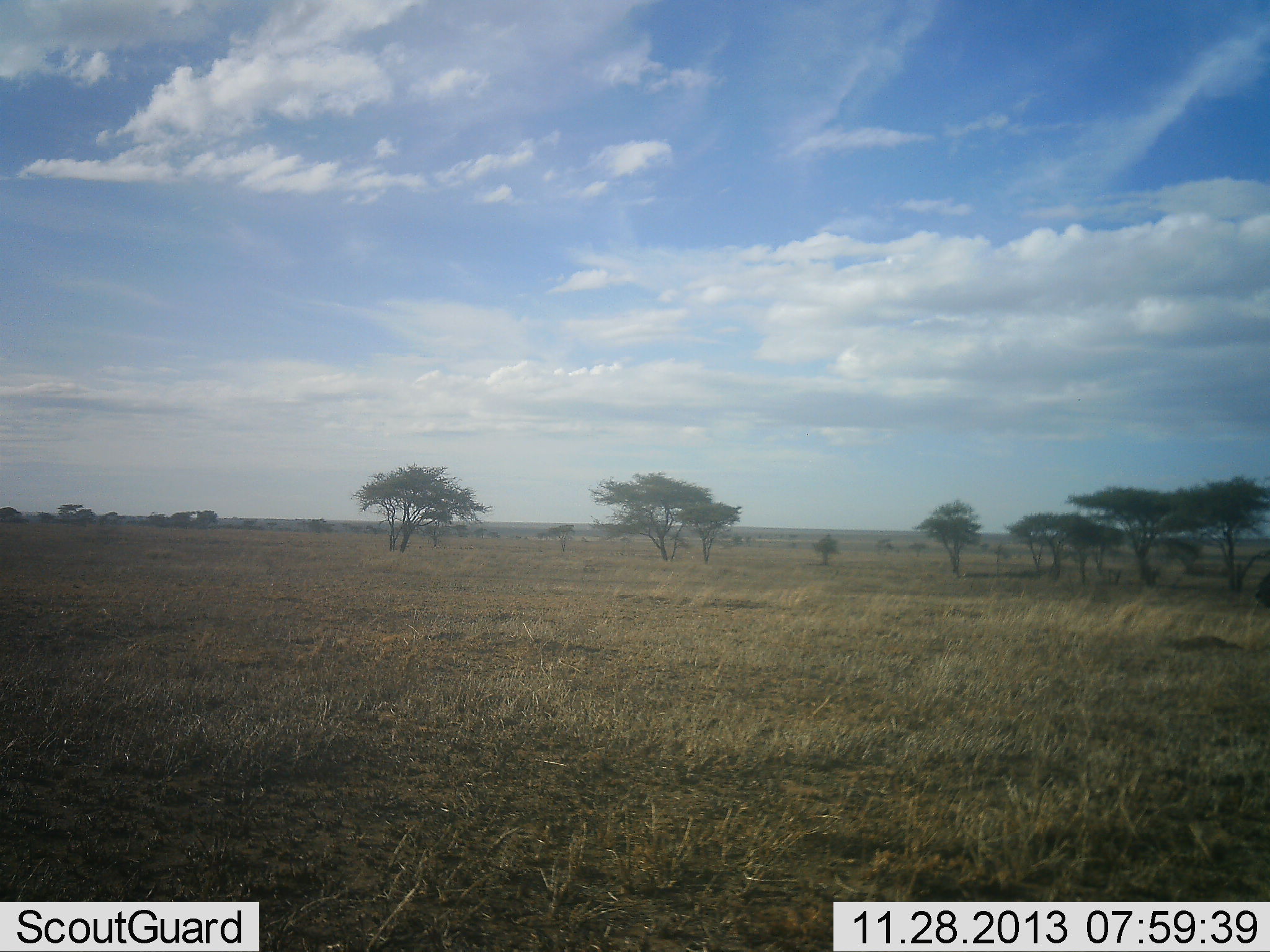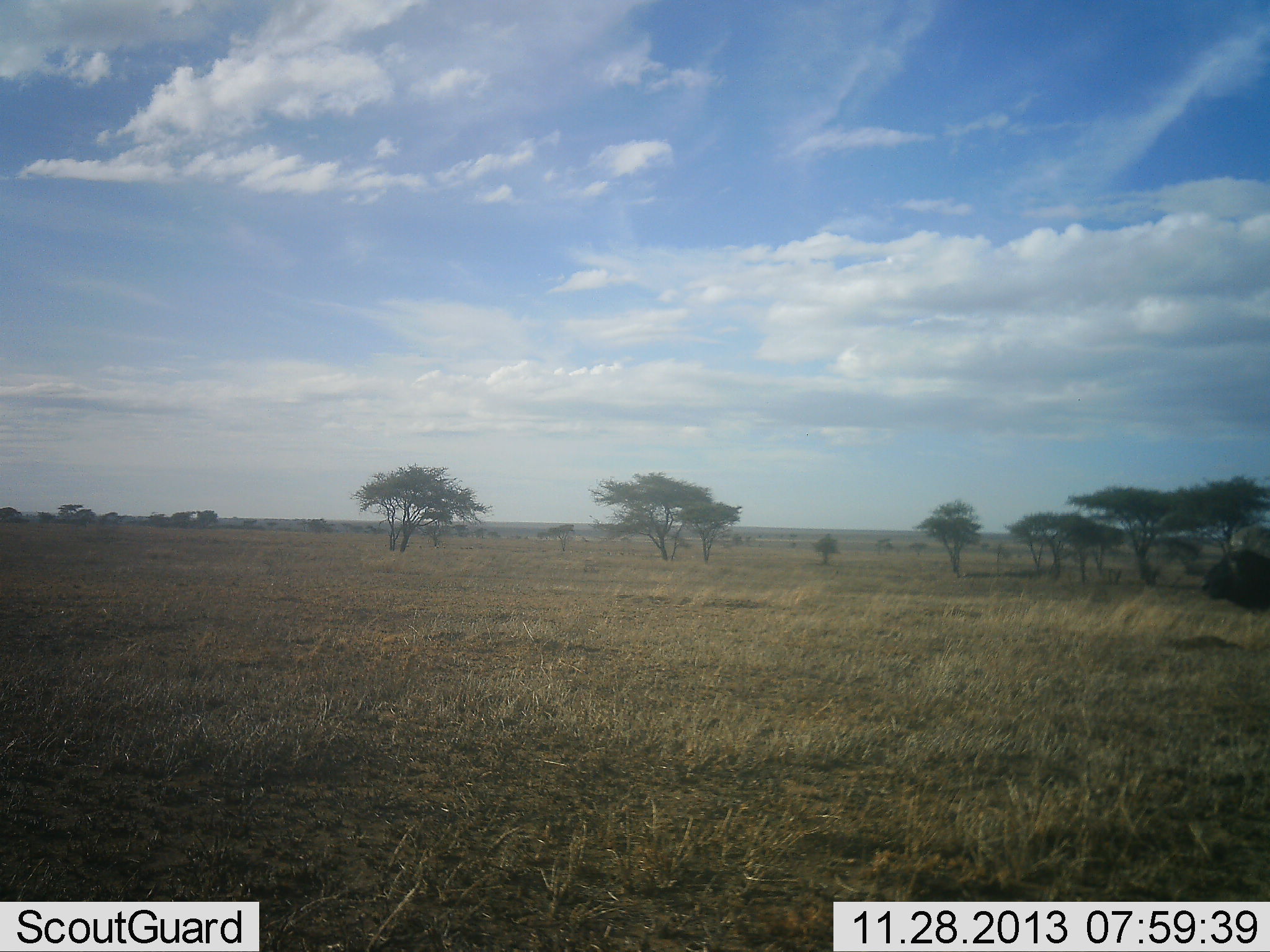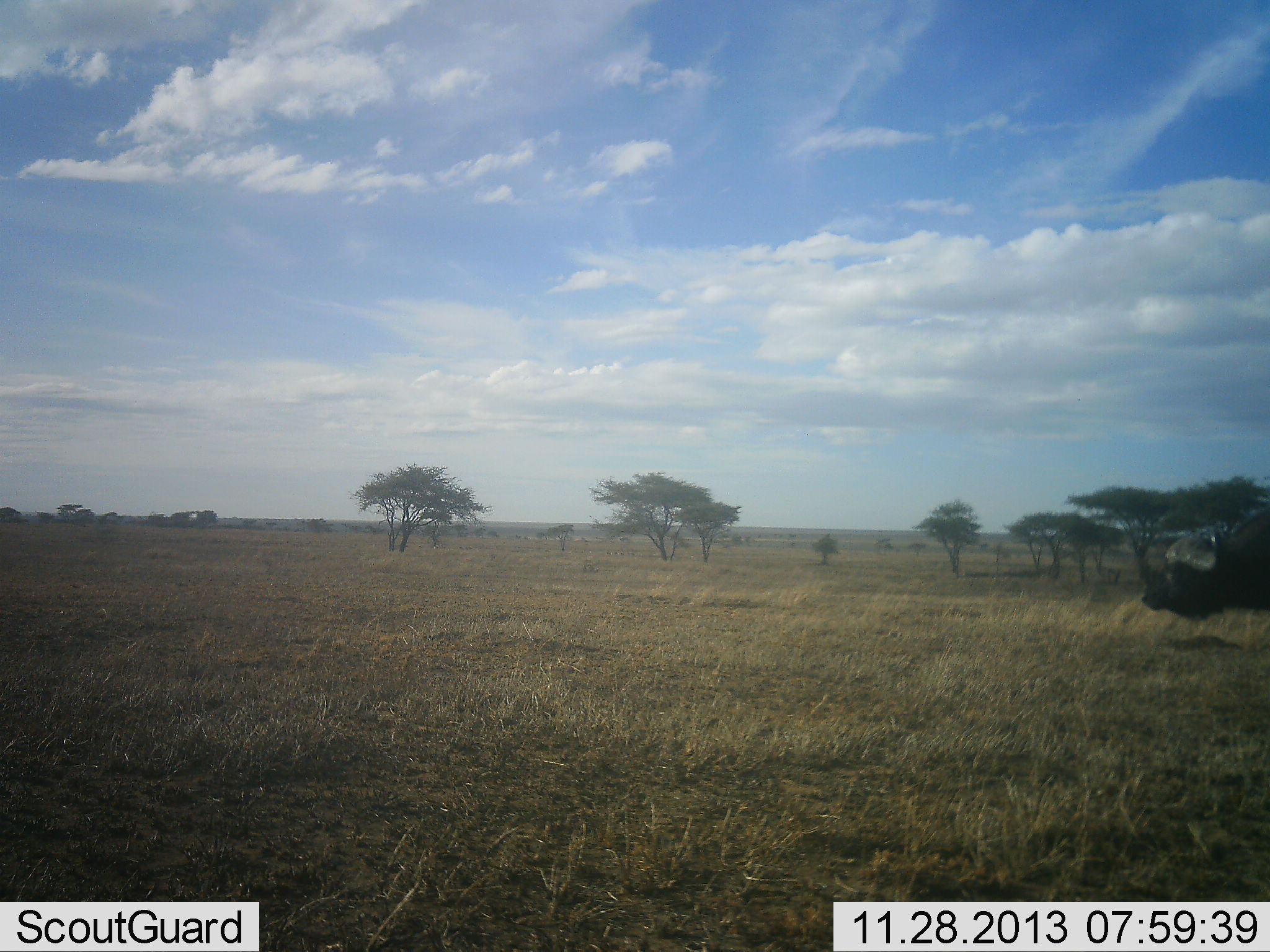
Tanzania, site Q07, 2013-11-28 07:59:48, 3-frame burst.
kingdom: Animalia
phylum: Chordata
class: Mammalia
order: Artiodactyla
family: Bovidae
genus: Syncerus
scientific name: Syncerus caffer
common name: cape buffalo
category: buffalo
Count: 1.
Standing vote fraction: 0%.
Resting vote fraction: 0%.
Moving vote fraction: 100%.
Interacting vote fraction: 0%.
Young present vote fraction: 0%.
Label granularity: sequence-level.